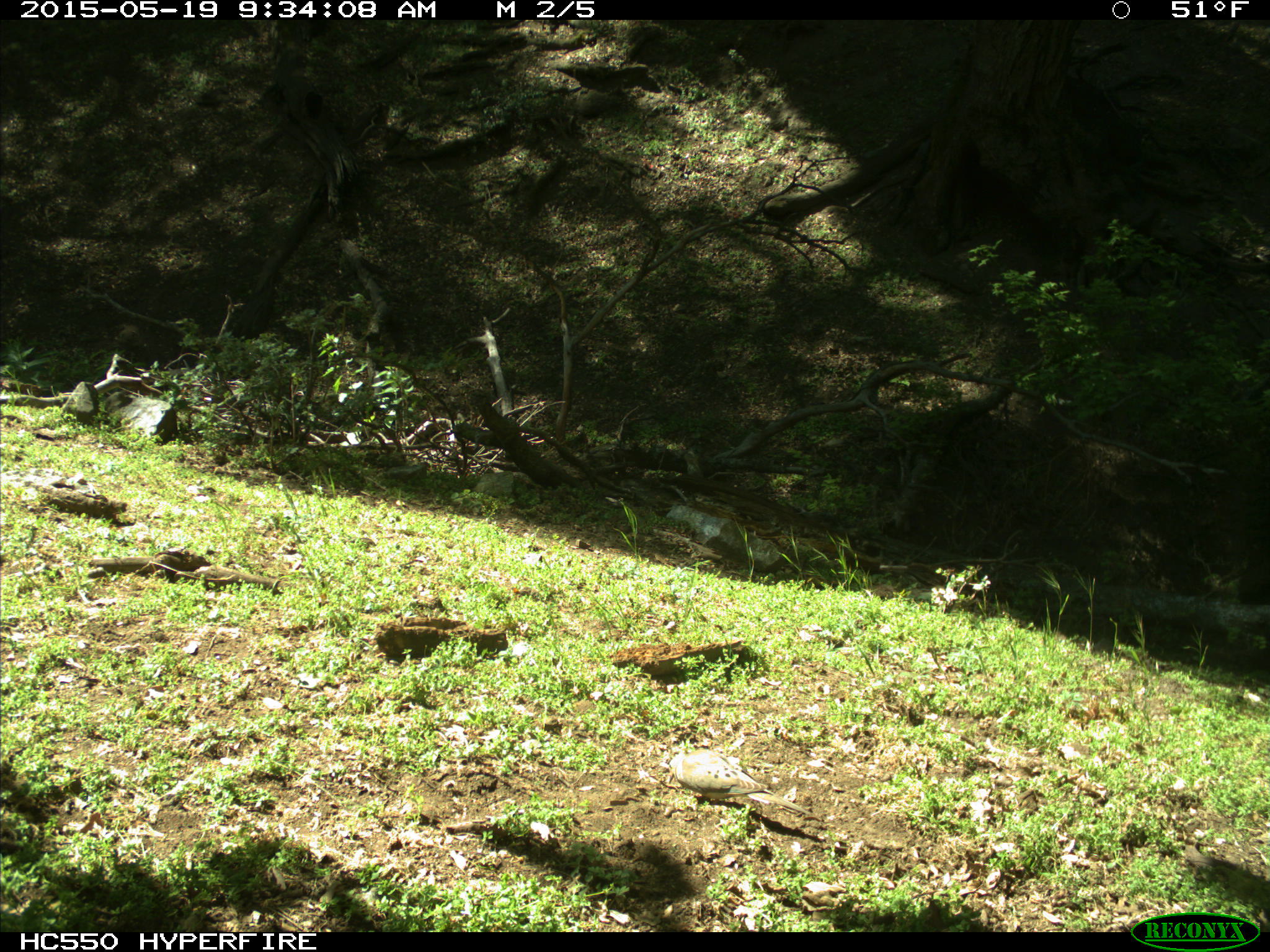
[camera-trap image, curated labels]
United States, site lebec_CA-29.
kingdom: Animalia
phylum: Chordata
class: Aves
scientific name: Aves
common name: birds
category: unidentified bird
Unidentified bird (birds) (Aves).